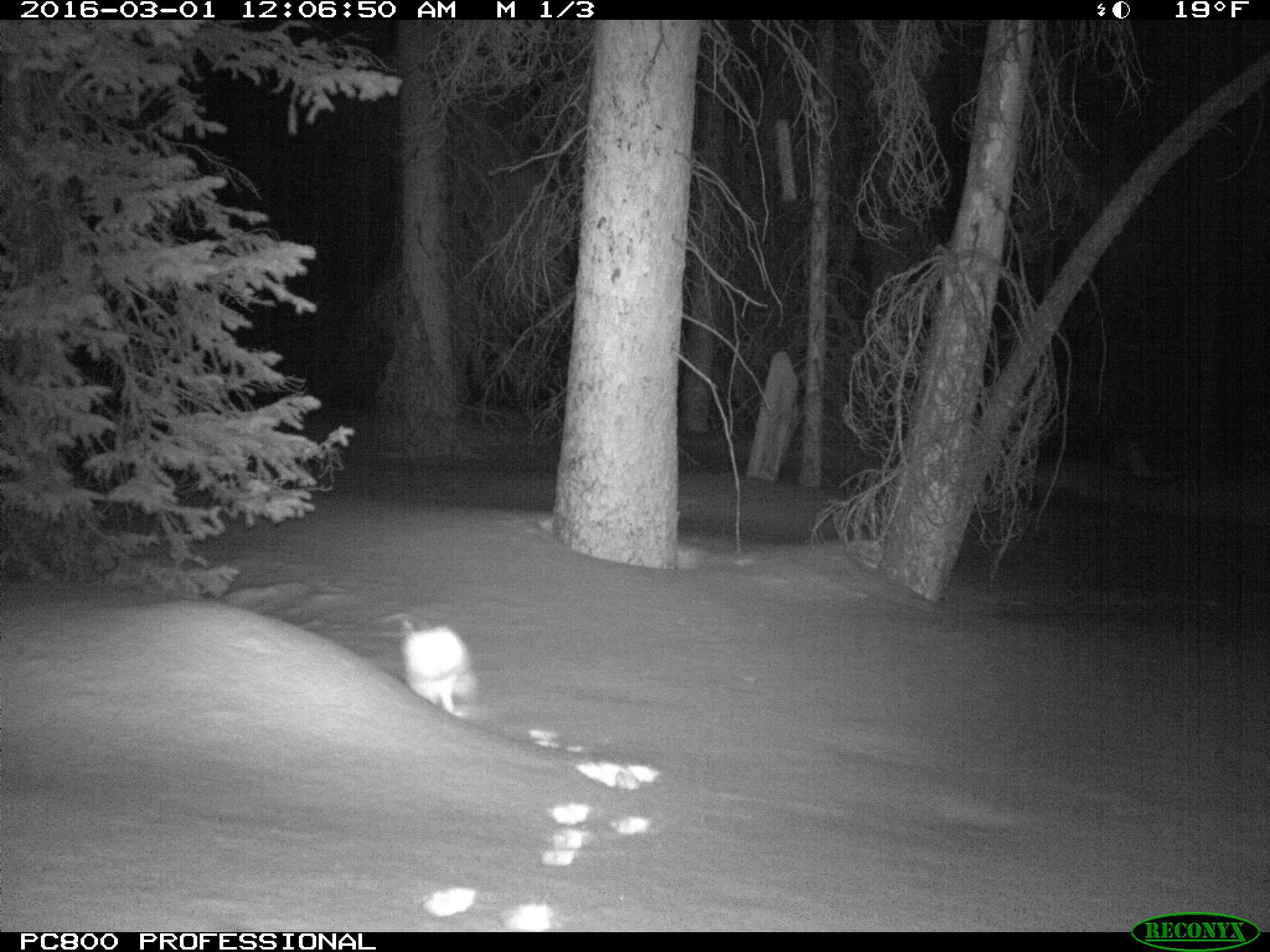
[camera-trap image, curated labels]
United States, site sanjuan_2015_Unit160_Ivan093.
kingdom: Animalia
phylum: Chordata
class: Mammalia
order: Lagomorpha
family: Leporidae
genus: Lepus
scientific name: Lepus americanus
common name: snowshoe hare